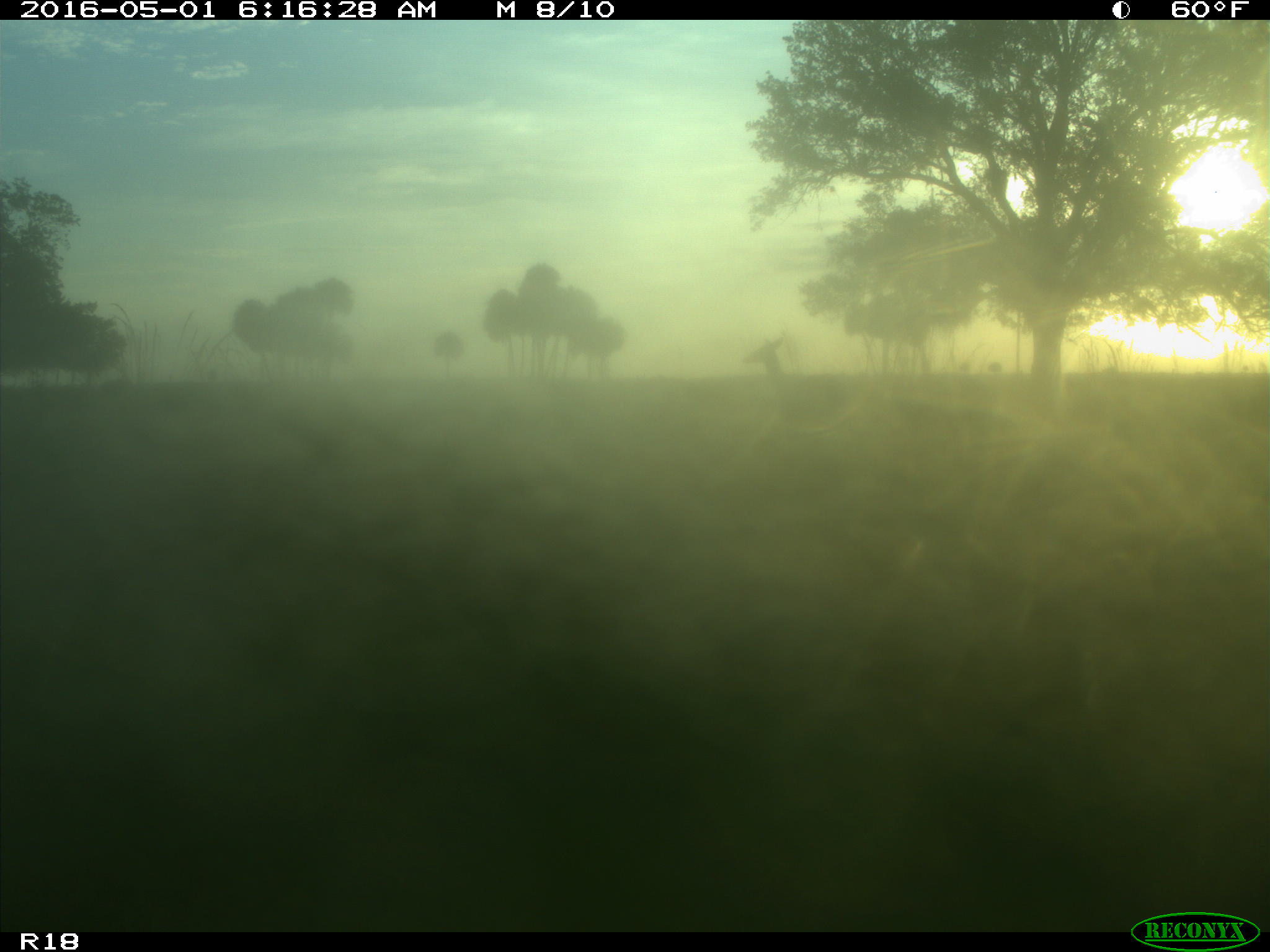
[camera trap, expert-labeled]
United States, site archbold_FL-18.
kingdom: Animalia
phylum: Chordata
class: Mammalia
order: Artiodactyla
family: Cervidae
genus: Odocoileus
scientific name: Odocoileus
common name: deer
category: unidentified deer